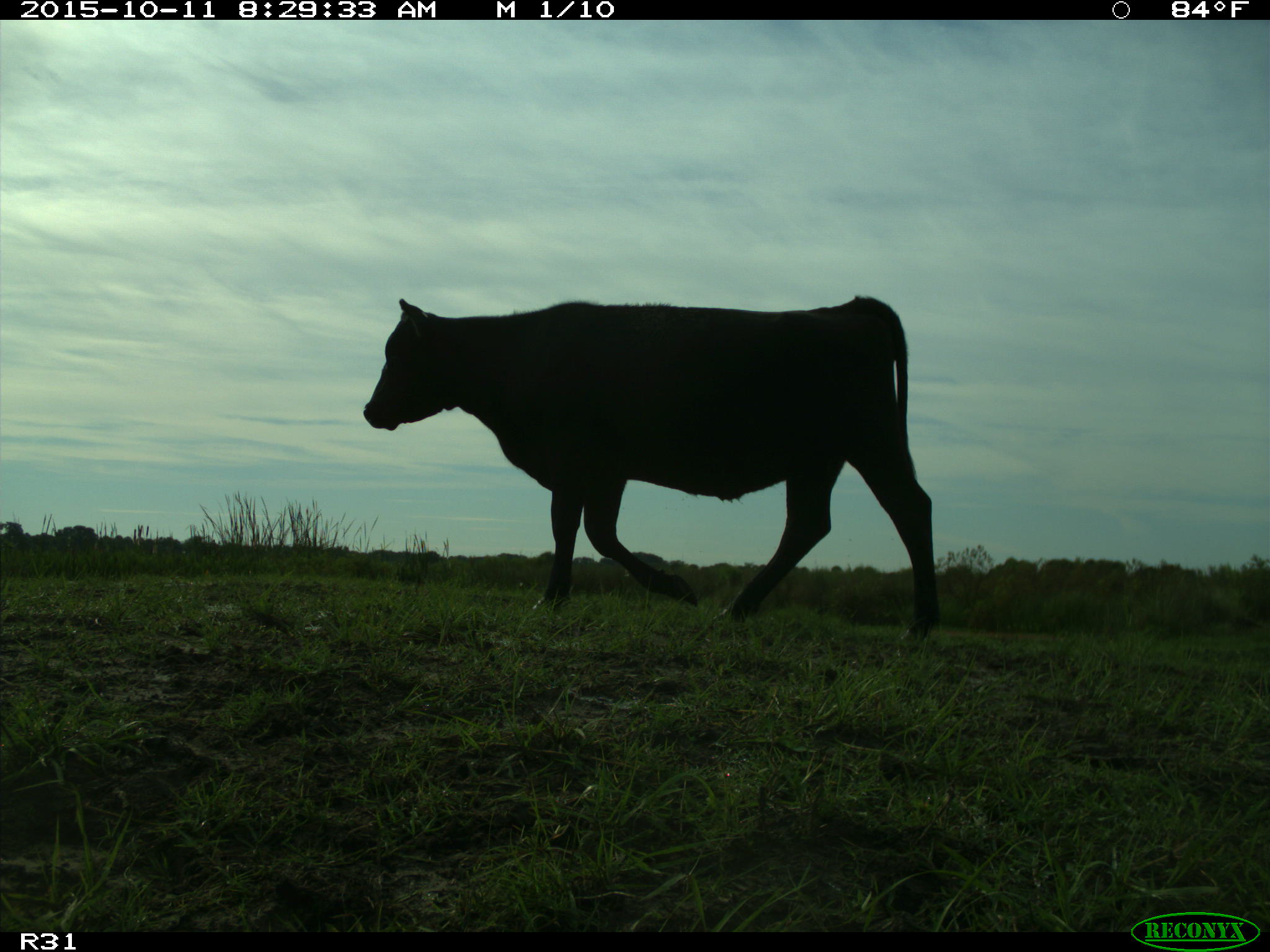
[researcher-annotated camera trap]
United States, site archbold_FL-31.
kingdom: Animalia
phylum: Chordata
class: Mammalia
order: Artiodactyla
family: Bovidae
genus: Bos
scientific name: Bos taurus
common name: domestic cow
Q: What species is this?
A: Bos taurus (domestic cow).